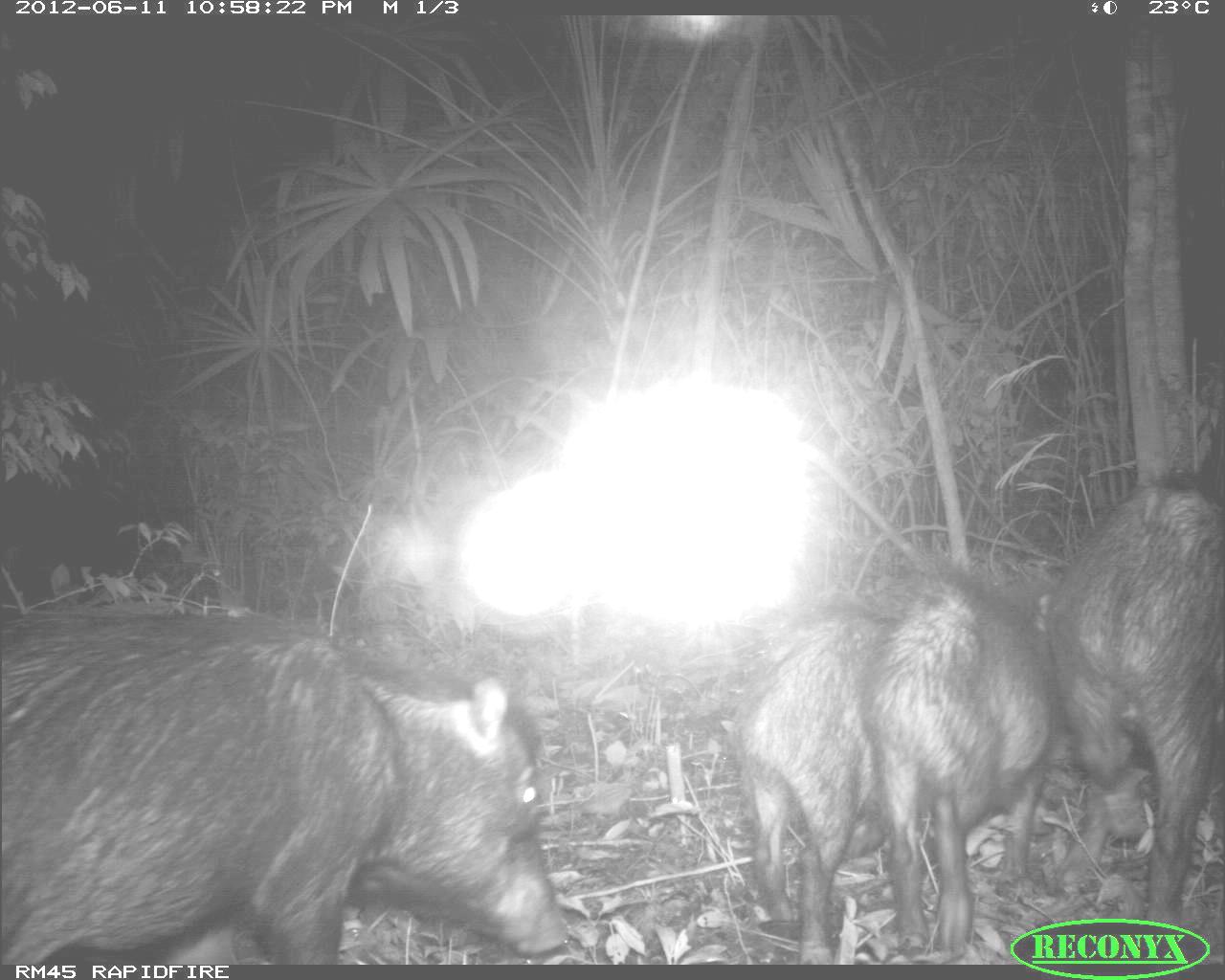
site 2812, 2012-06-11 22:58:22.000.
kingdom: Animalia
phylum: Chordata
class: Mammalia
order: Artiodactyla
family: Tayassuidae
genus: Tayassu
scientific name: Tayassu pecari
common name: white-lipped peccary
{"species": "Tayassu pecari (white-lipped peccary)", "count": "18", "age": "adult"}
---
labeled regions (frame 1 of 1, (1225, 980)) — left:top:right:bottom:
tayassu pecari: 0:613:571:964; 1041:468:1225:926; 854:560:1059:959; 733:603:896:963